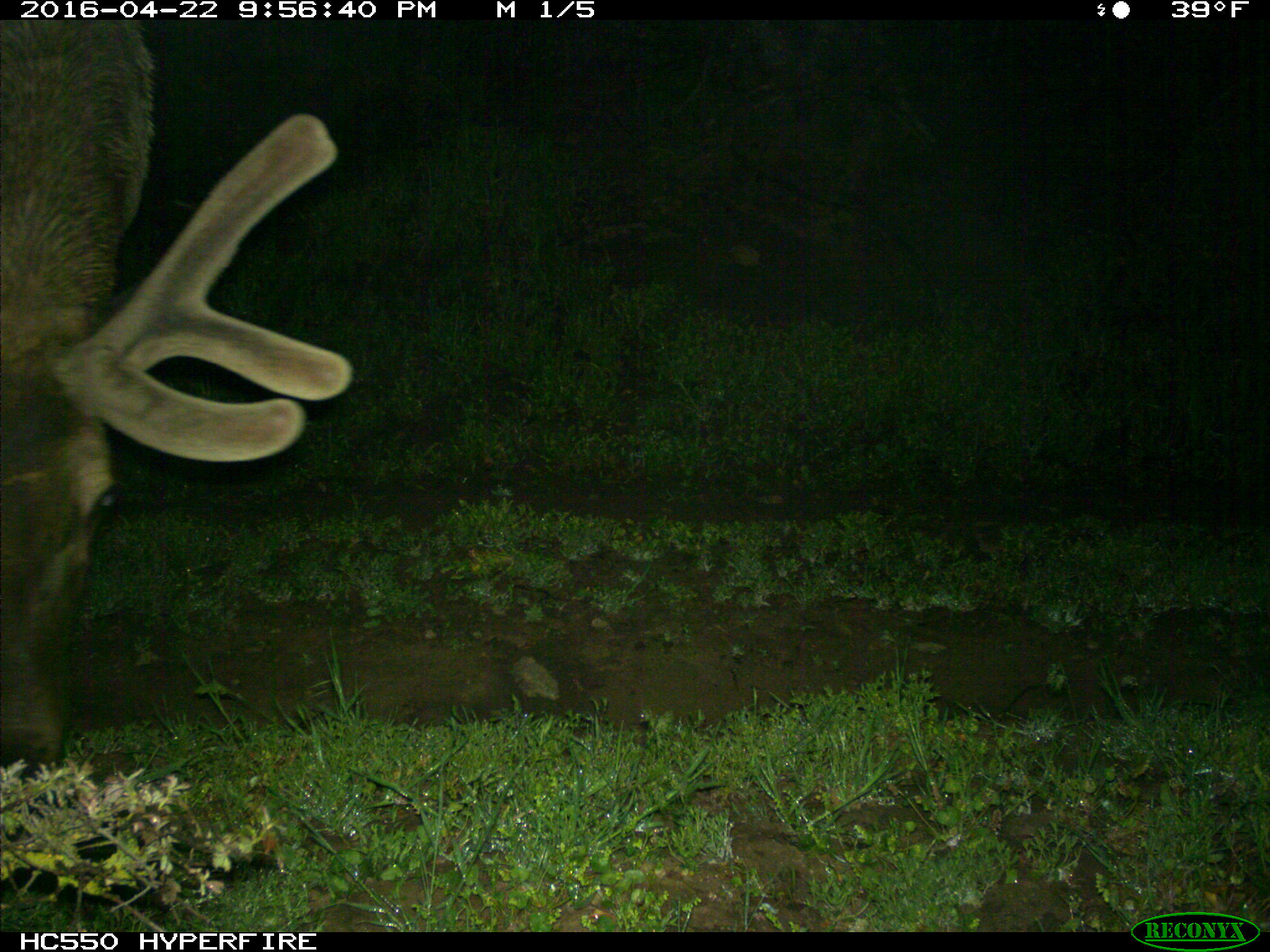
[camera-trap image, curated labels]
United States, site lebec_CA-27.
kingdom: Animalia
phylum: Chordata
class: Mammalia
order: Artiodactyla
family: Cervidae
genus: Cervus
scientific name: Cervus canadensis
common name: elk